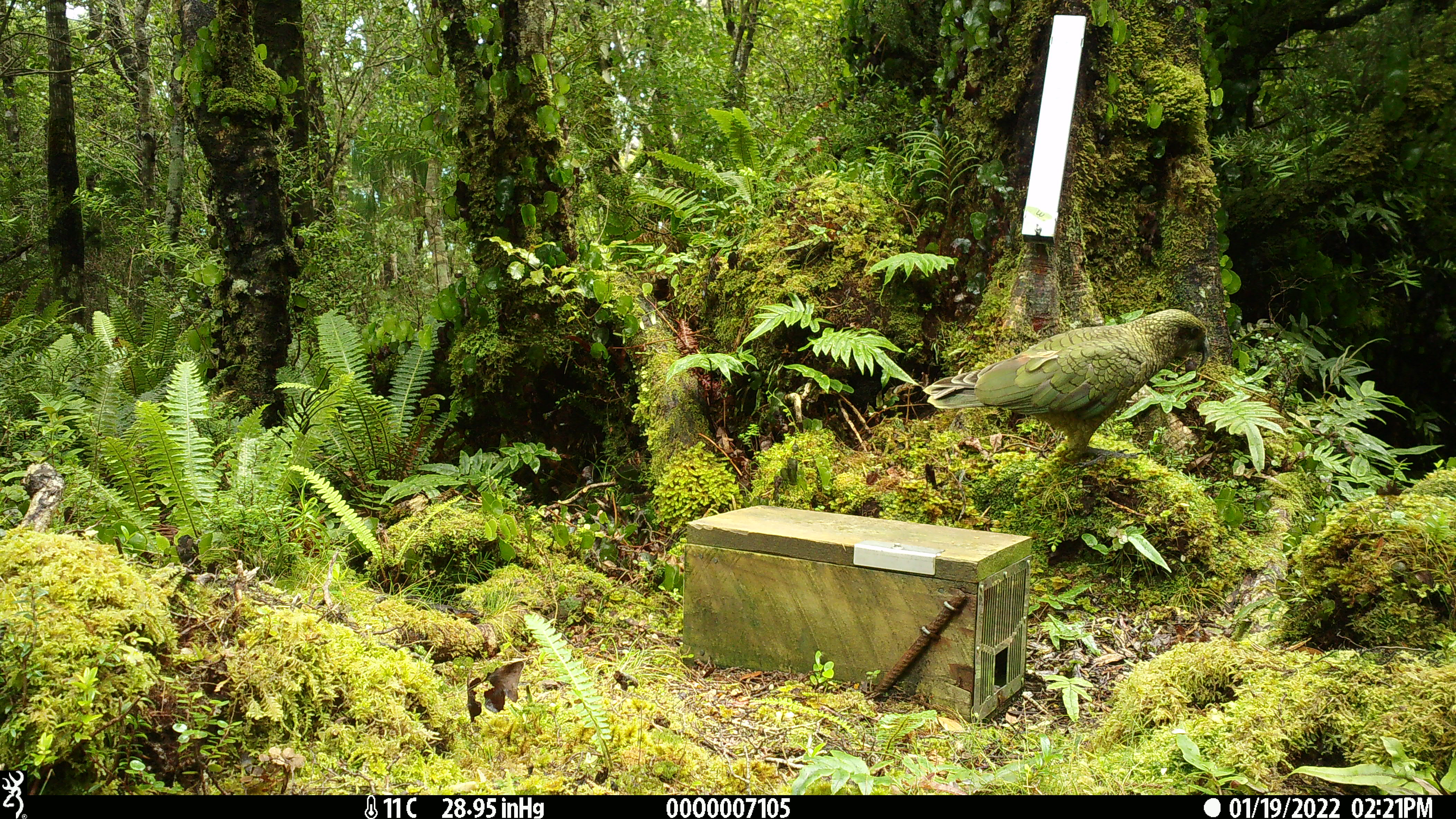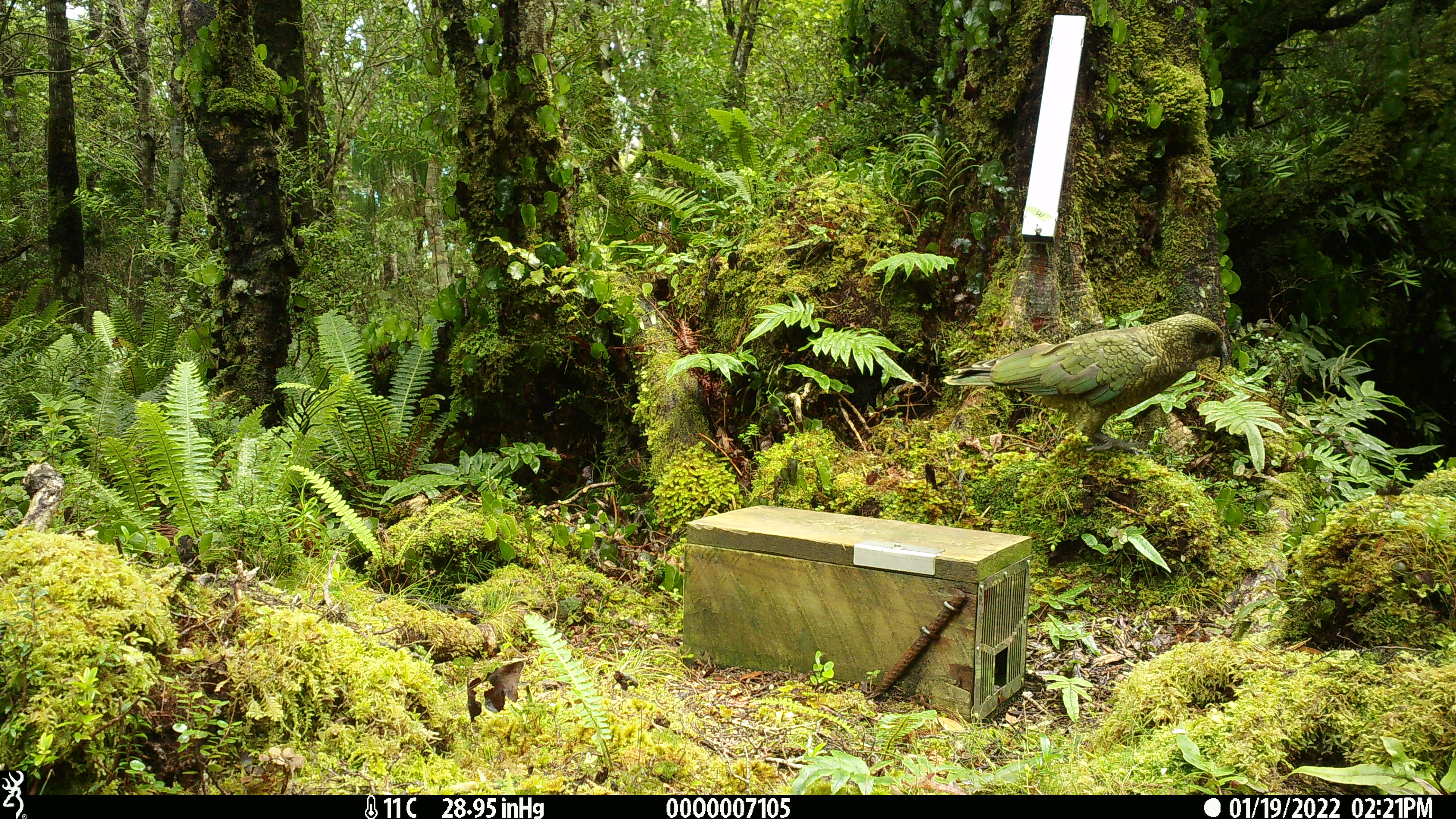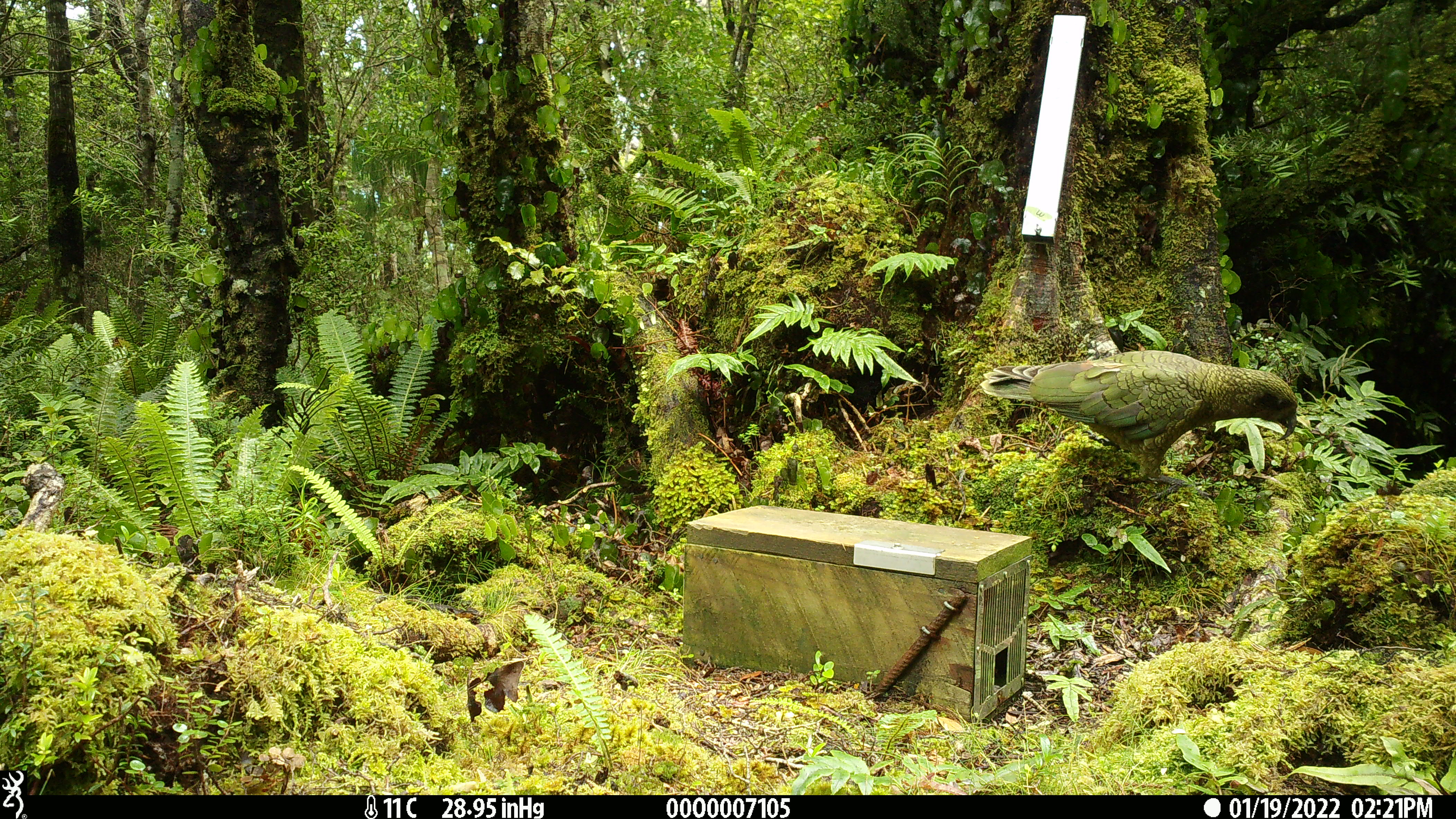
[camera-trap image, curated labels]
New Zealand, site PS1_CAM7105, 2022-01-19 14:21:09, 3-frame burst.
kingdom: Animalia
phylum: Chordata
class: Aves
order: Psittaciformes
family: Strigopidae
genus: Nestor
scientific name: Nestor notabilis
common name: kea